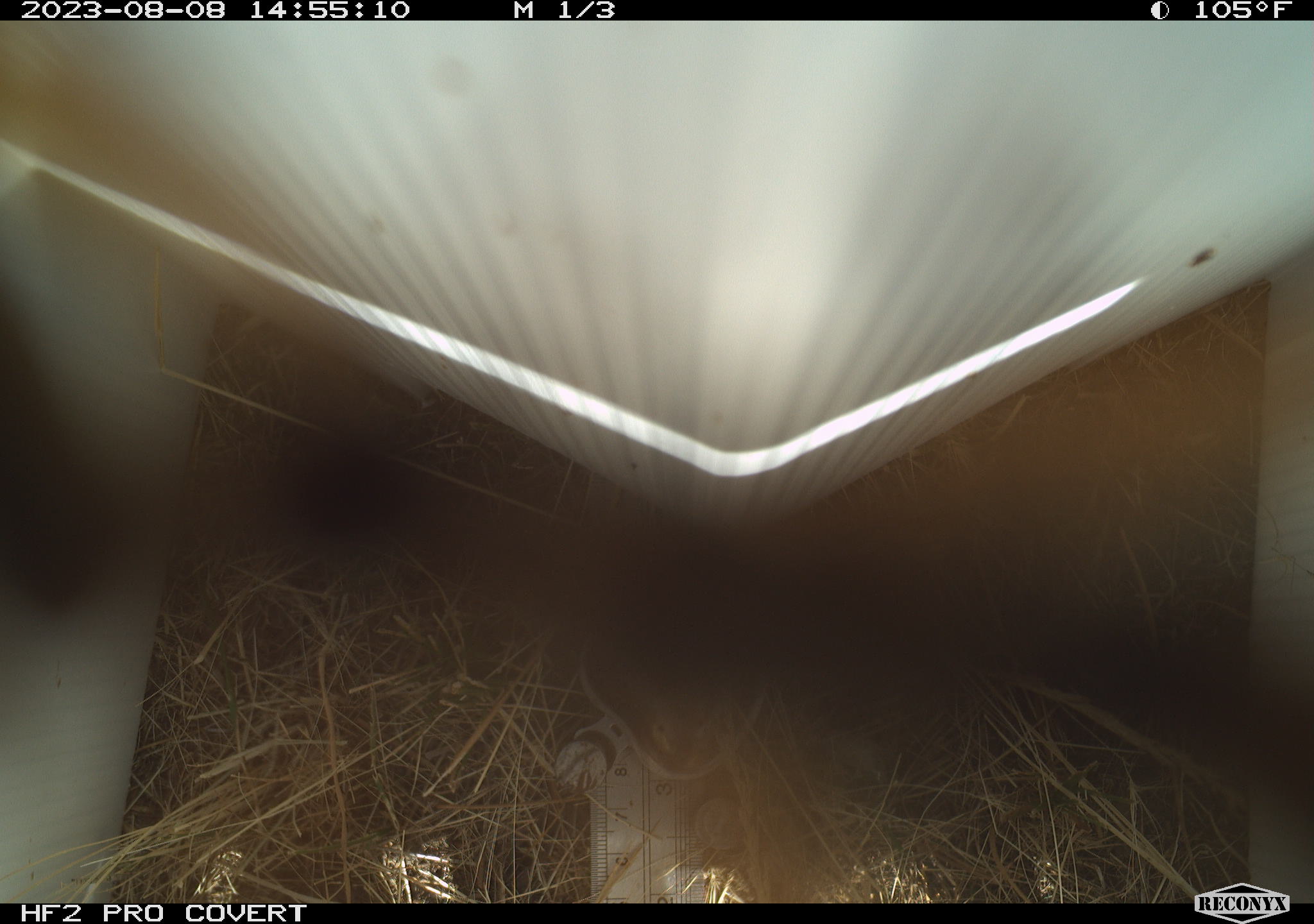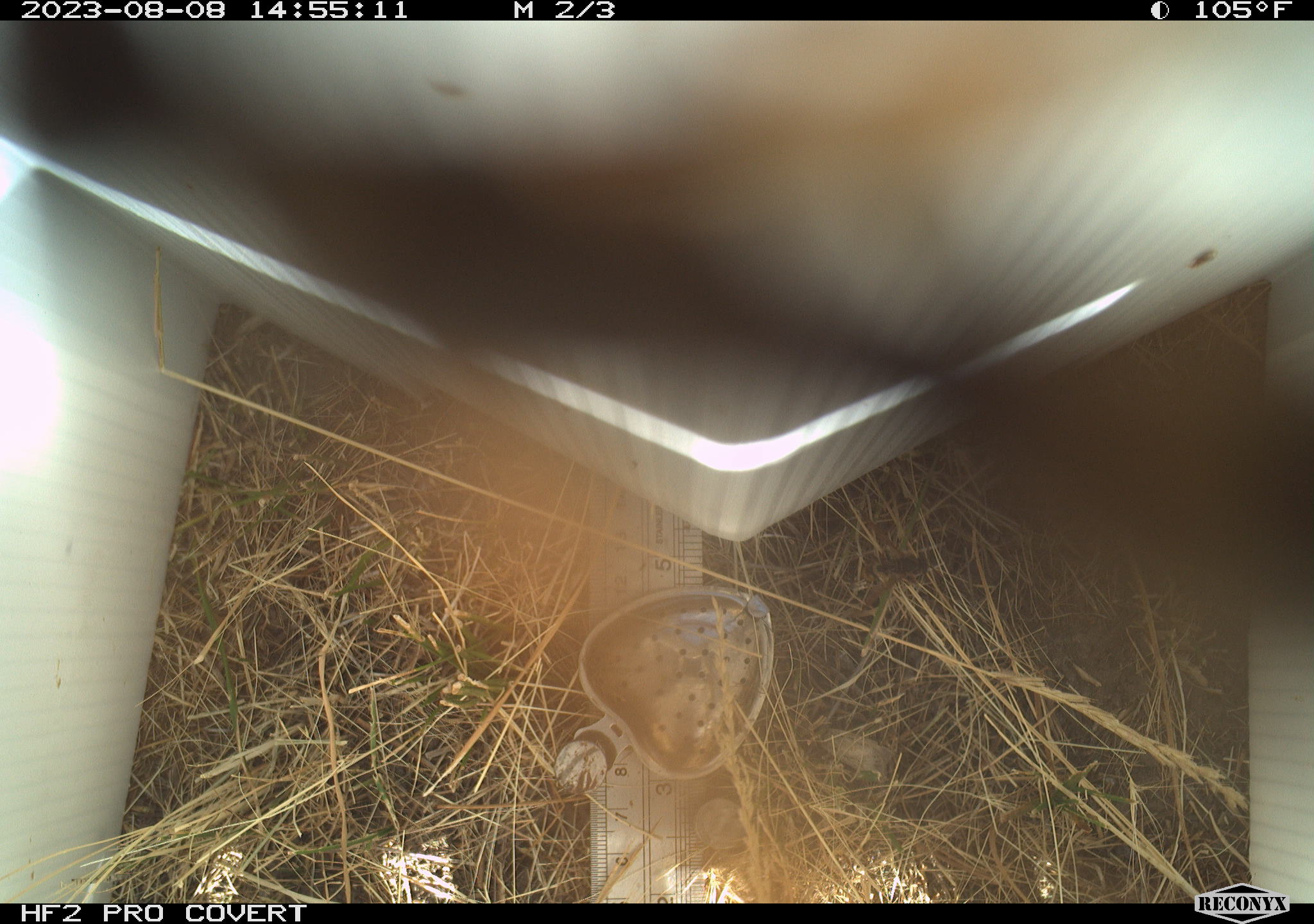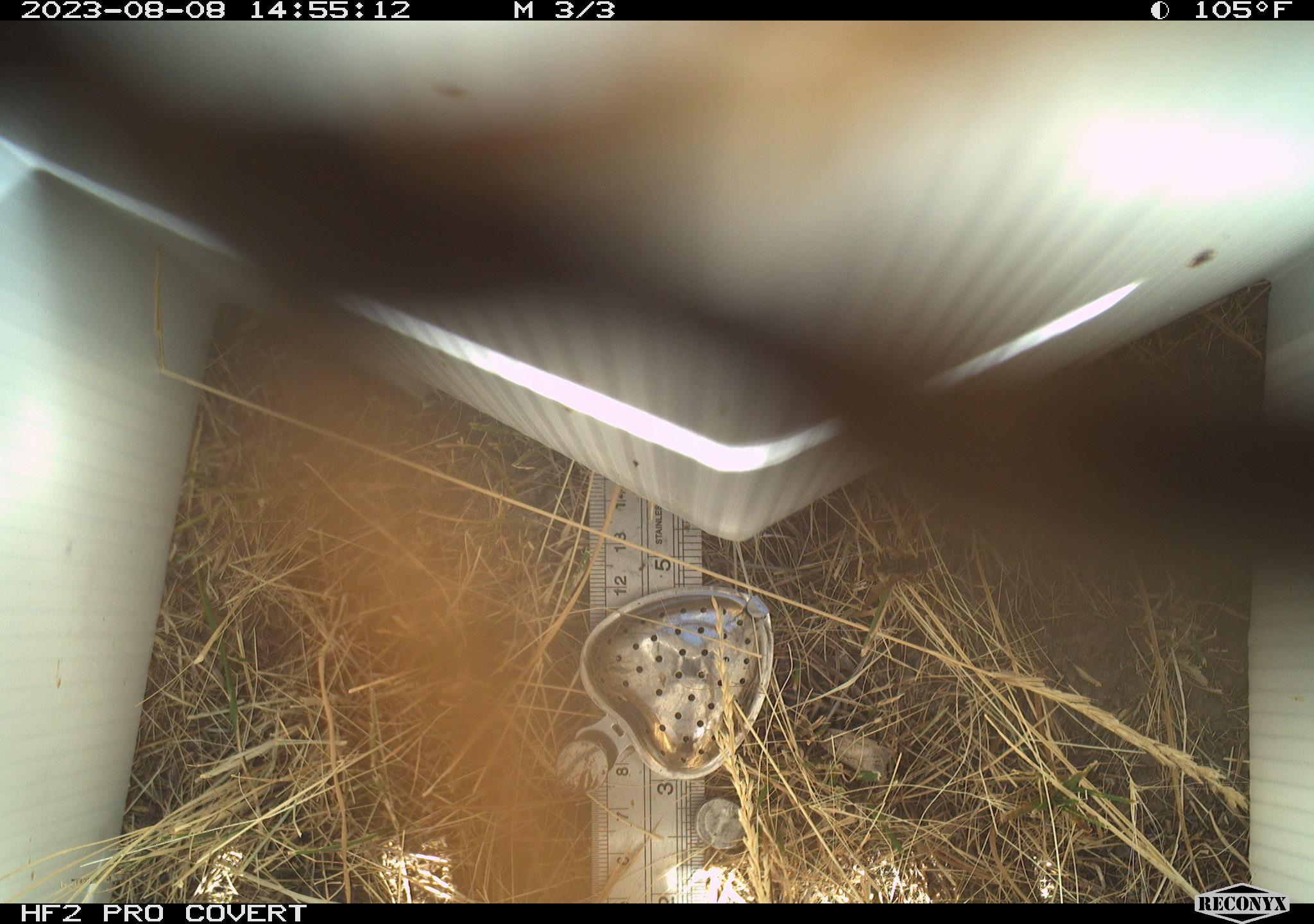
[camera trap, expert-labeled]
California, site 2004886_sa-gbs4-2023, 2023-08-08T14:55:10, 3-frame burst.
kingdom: Animalia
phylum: Arthropoda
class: Insecta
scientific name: Insecta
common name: insect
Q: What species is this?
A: Insect (Insecta).